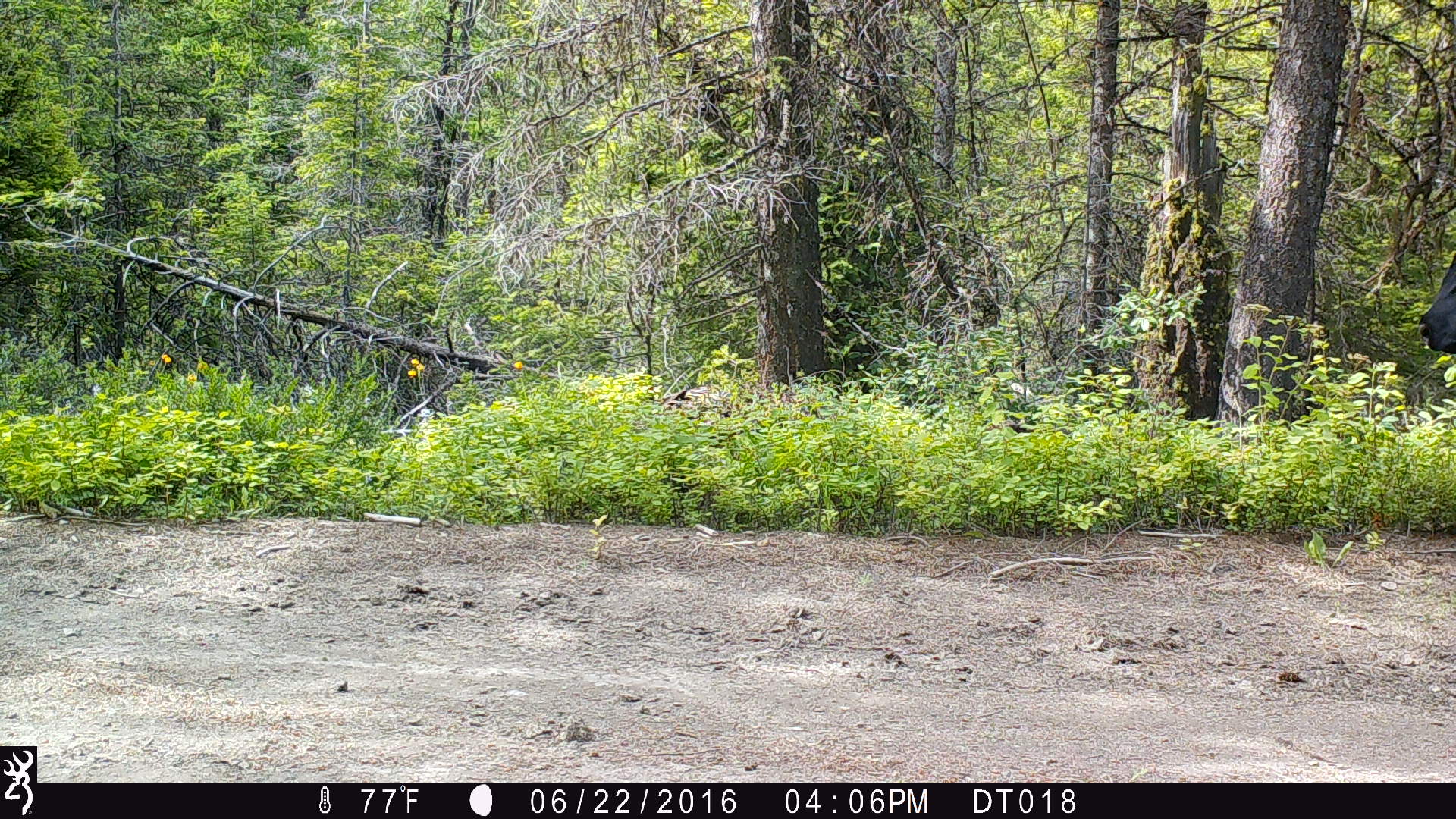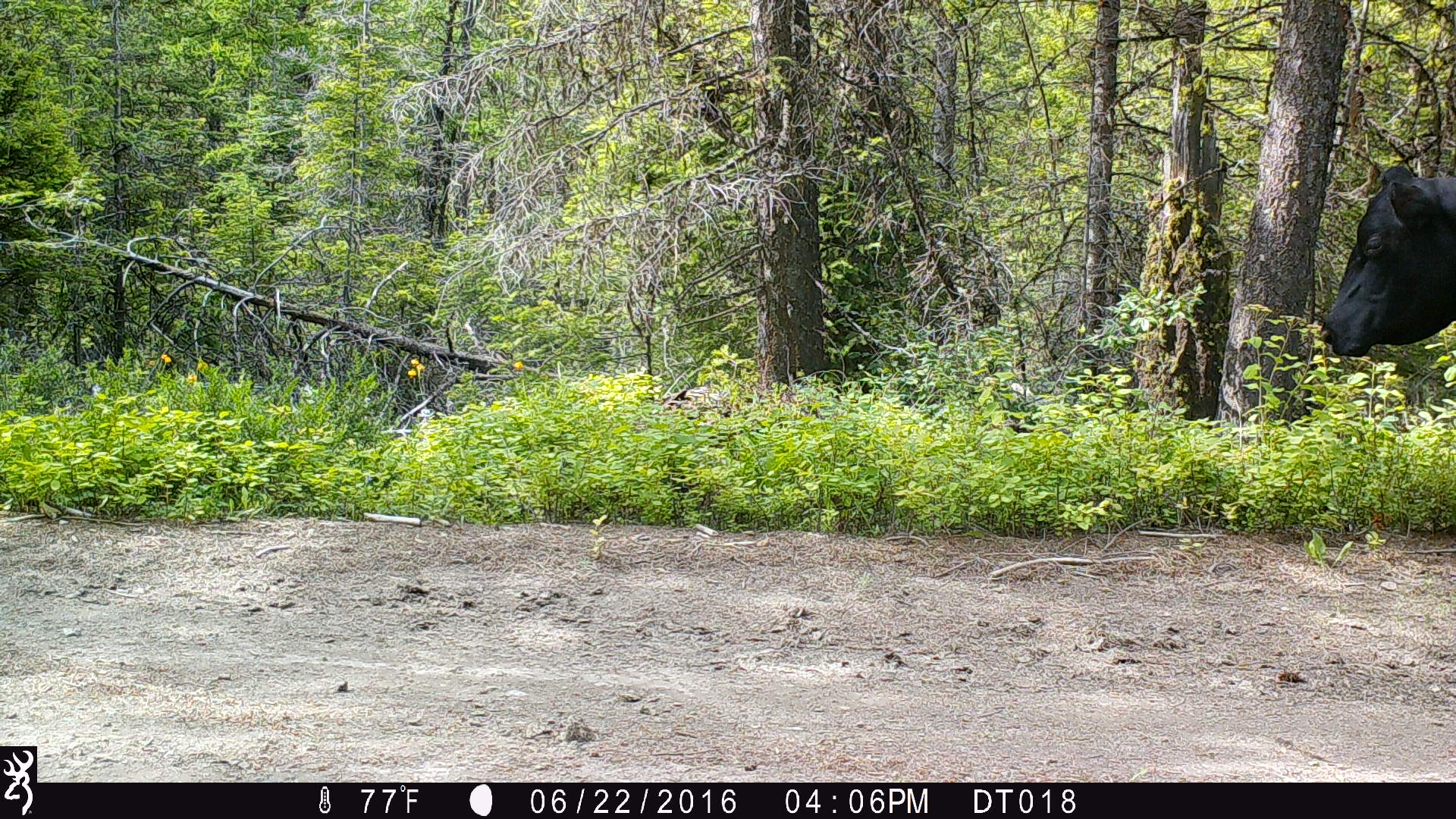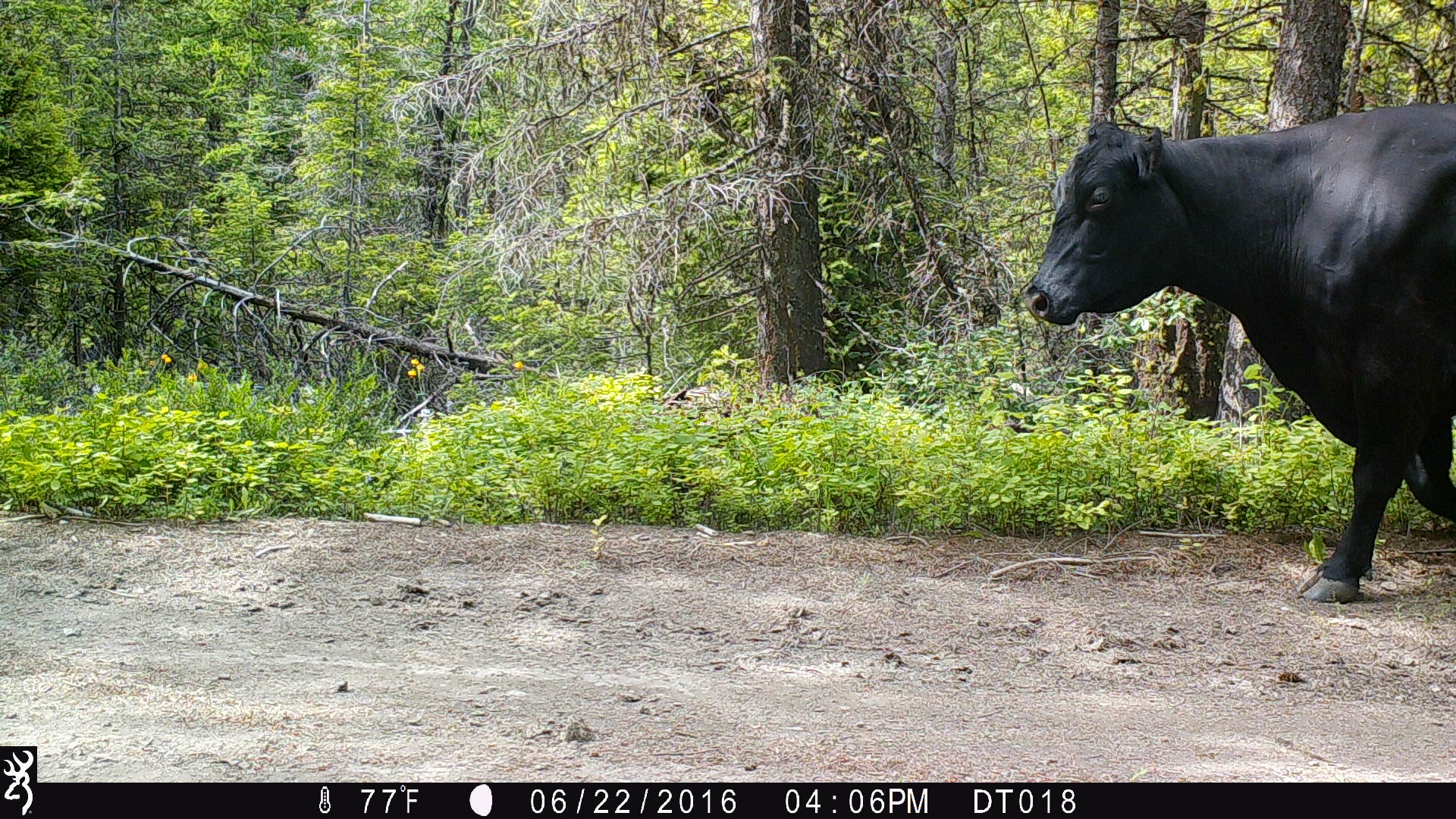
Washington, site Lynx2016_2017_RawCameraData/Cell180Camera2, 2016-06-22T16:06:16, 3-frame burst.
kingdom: Animalia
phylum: Chordata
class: Mammalia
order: Artiodactyla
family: Bovidae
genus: Bos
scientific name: Bos taurus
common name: domestic cattle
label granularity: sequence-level